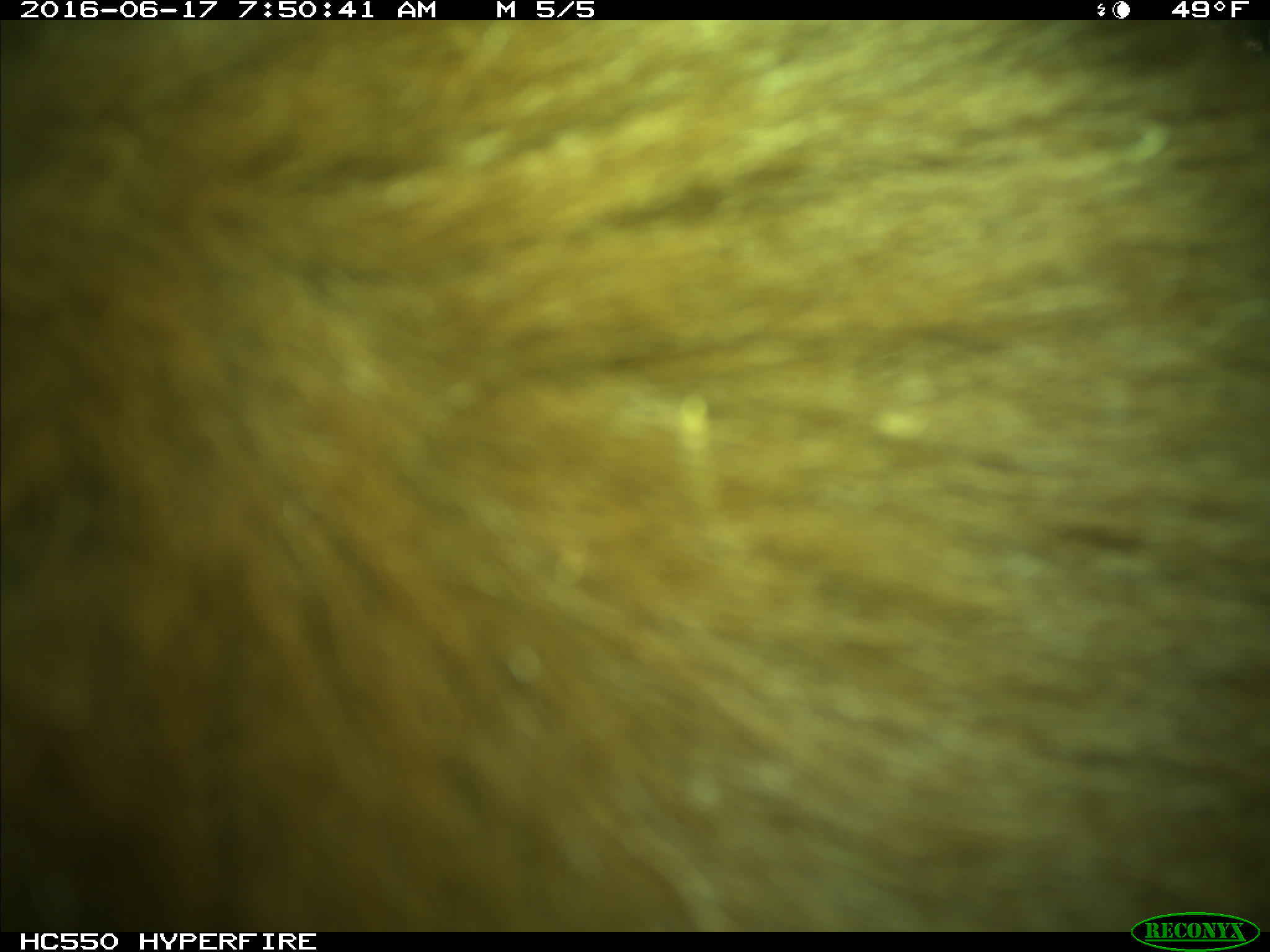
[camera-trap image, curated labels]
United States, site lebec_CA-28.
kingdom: Animalia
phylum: Chordata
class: Mammalia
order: Carnivora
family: Ursidae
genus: Ursus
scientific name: Ursus americanus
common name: american black bear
Ursus americanus (american black bear).